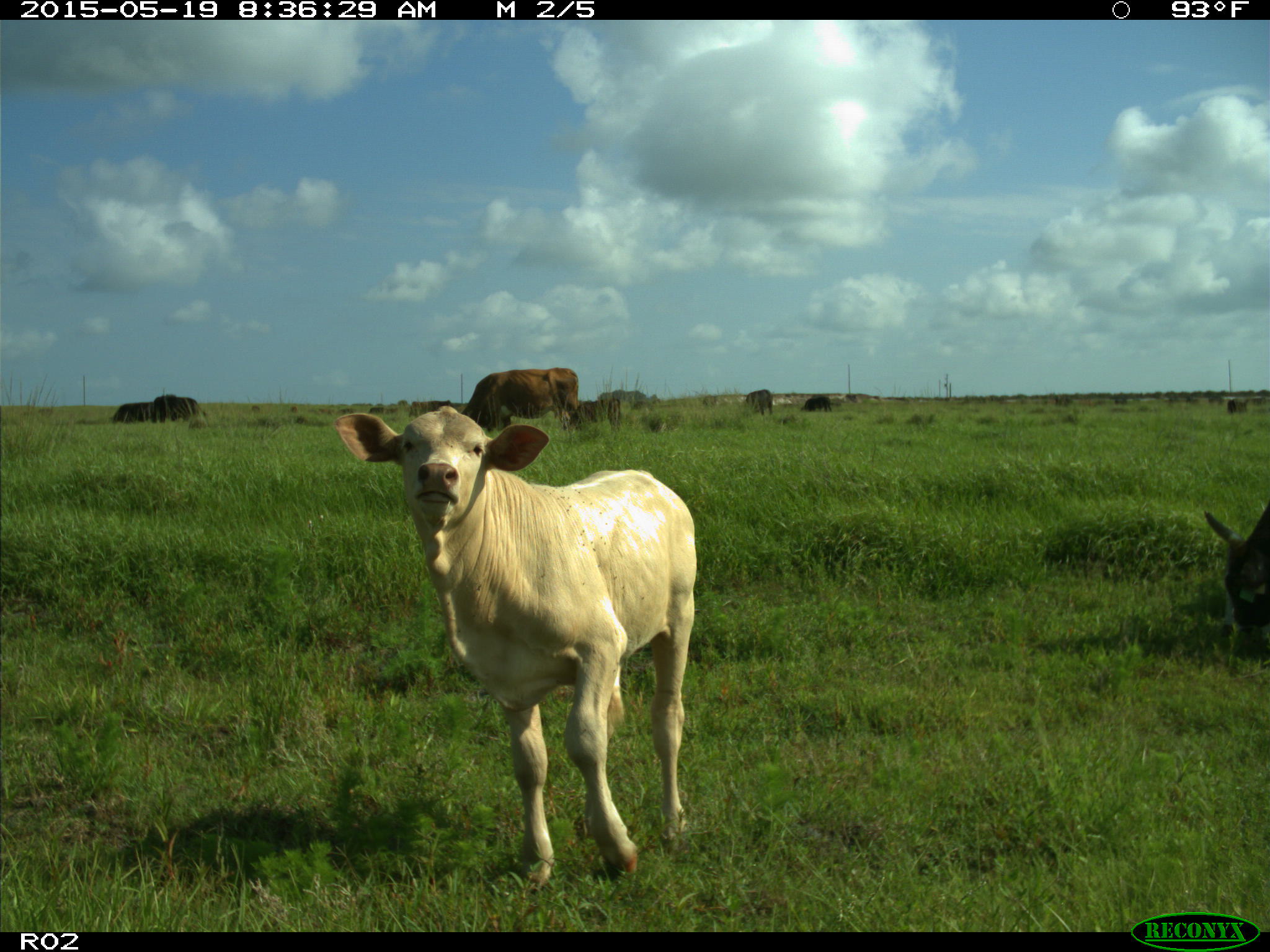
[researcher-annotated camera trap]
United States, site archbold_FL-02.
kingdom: Animalia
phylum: Chordata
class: Mammalia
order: Artiodactyla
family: Bovidae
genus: Bos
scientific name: Bos taurus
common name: domestic cow